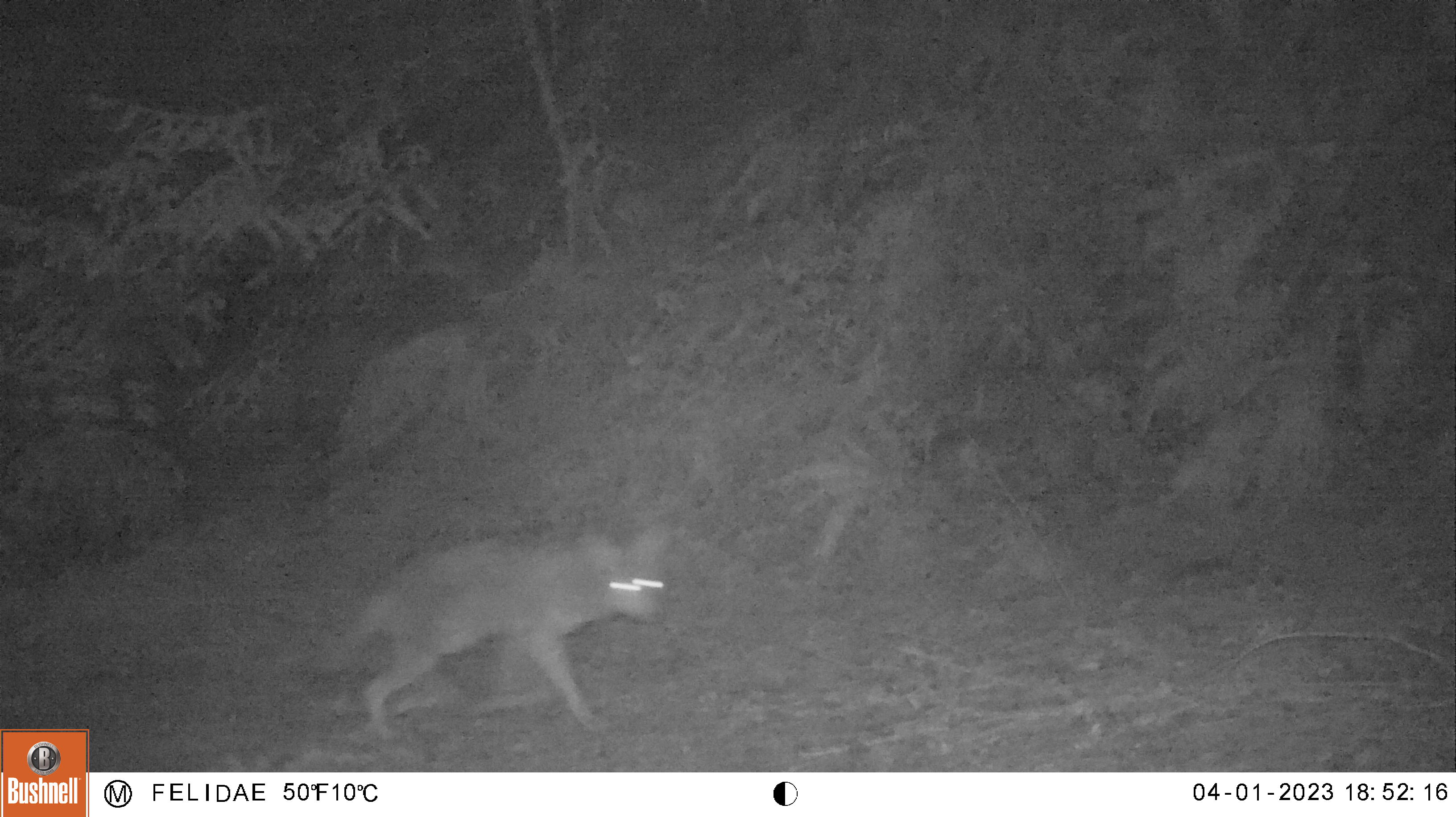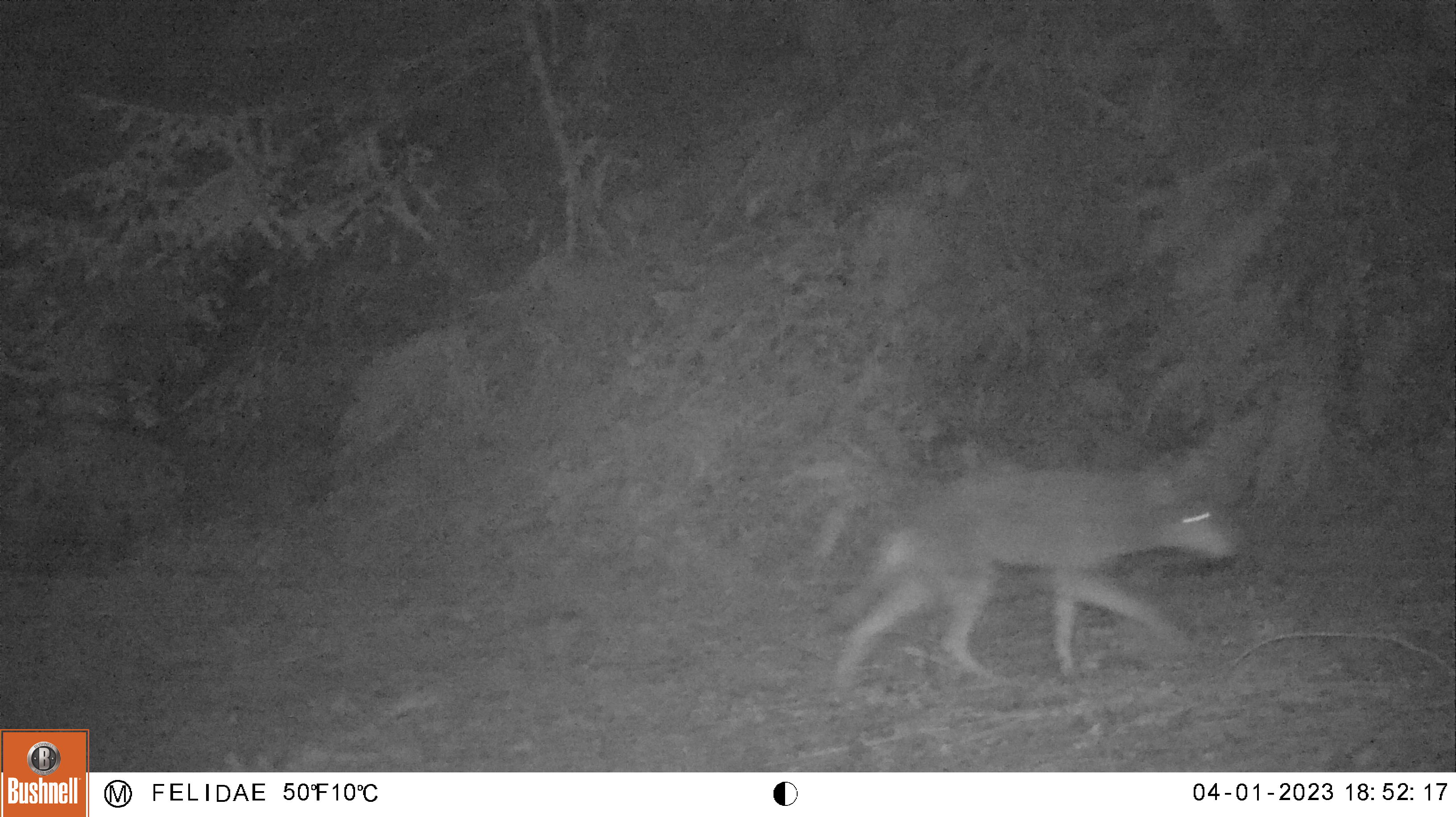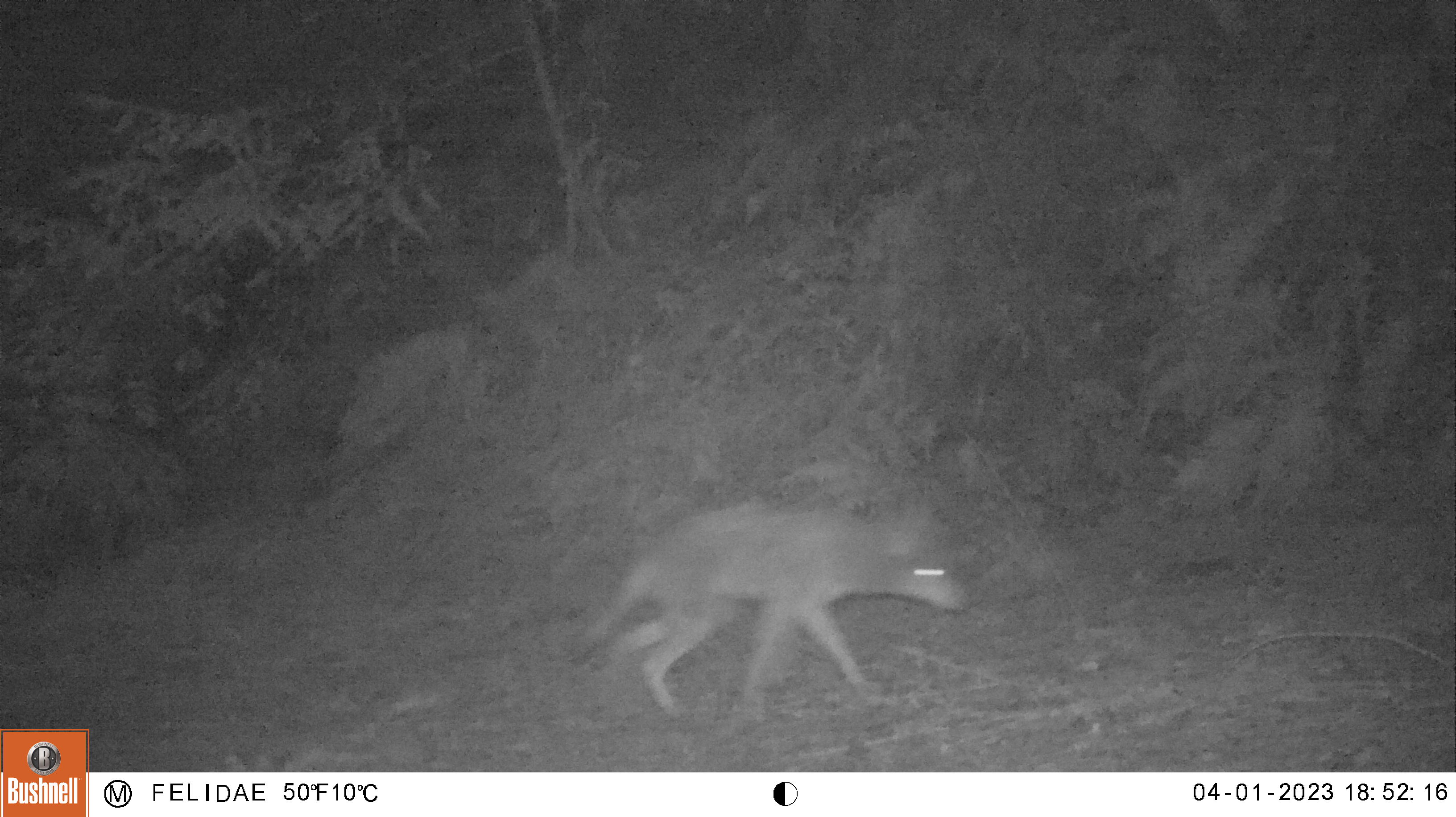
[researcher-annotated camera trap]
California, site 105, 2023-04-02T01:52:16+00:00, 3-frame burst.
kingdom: Animalia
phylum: Chordata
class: Mammalia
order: Carnivora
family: Canidae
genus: Canis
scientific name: Canis latrans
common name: coyote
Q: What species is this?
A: Coyote (Canis latrans).